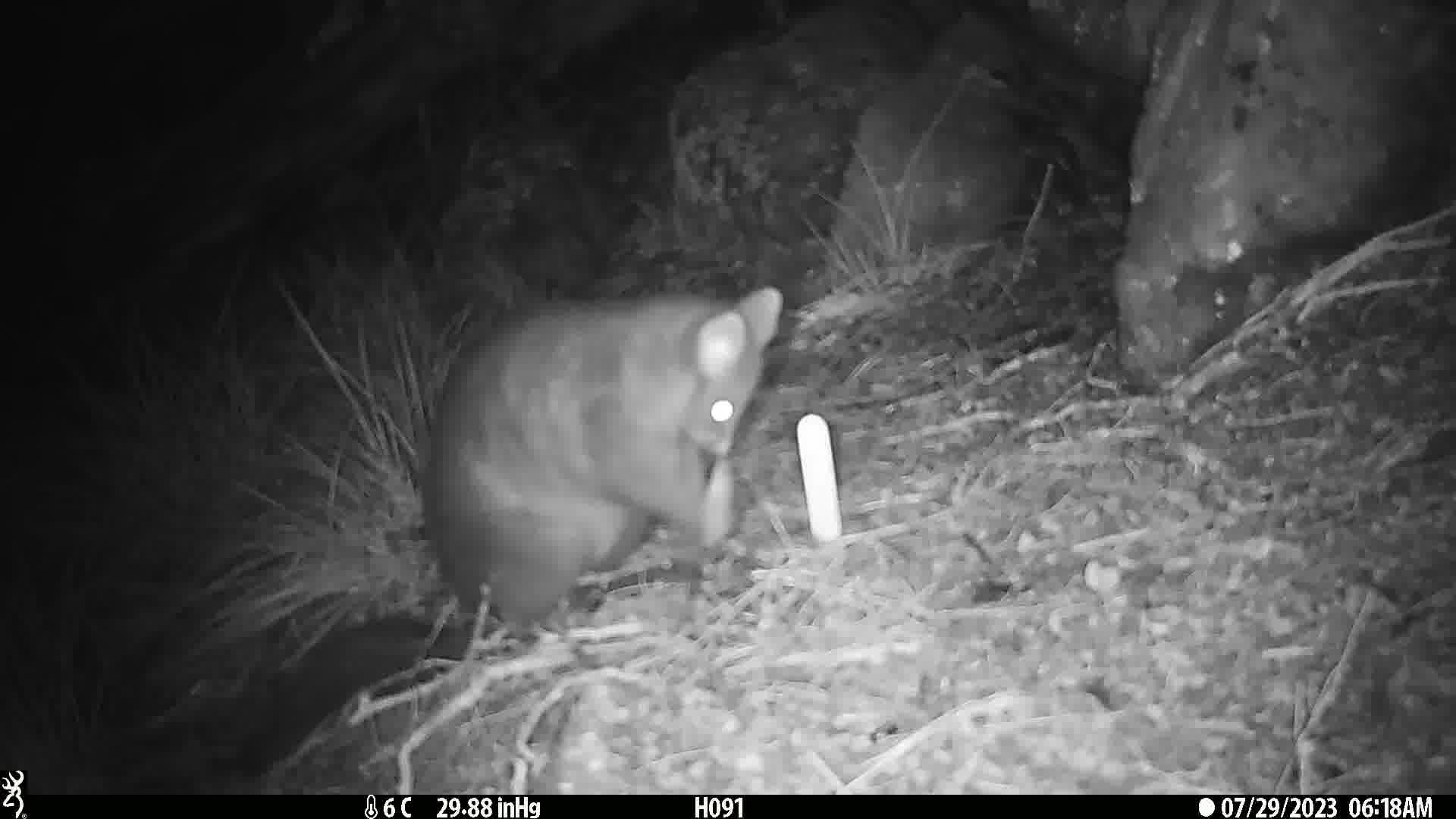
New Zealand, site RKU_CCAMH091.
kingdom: Animalia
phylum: Chordata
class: Mammalia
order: Diprotodontia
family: Phalangeridae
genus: Trichosurus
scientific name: Trichosurus vulpecula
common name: common brushtail possum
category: possum